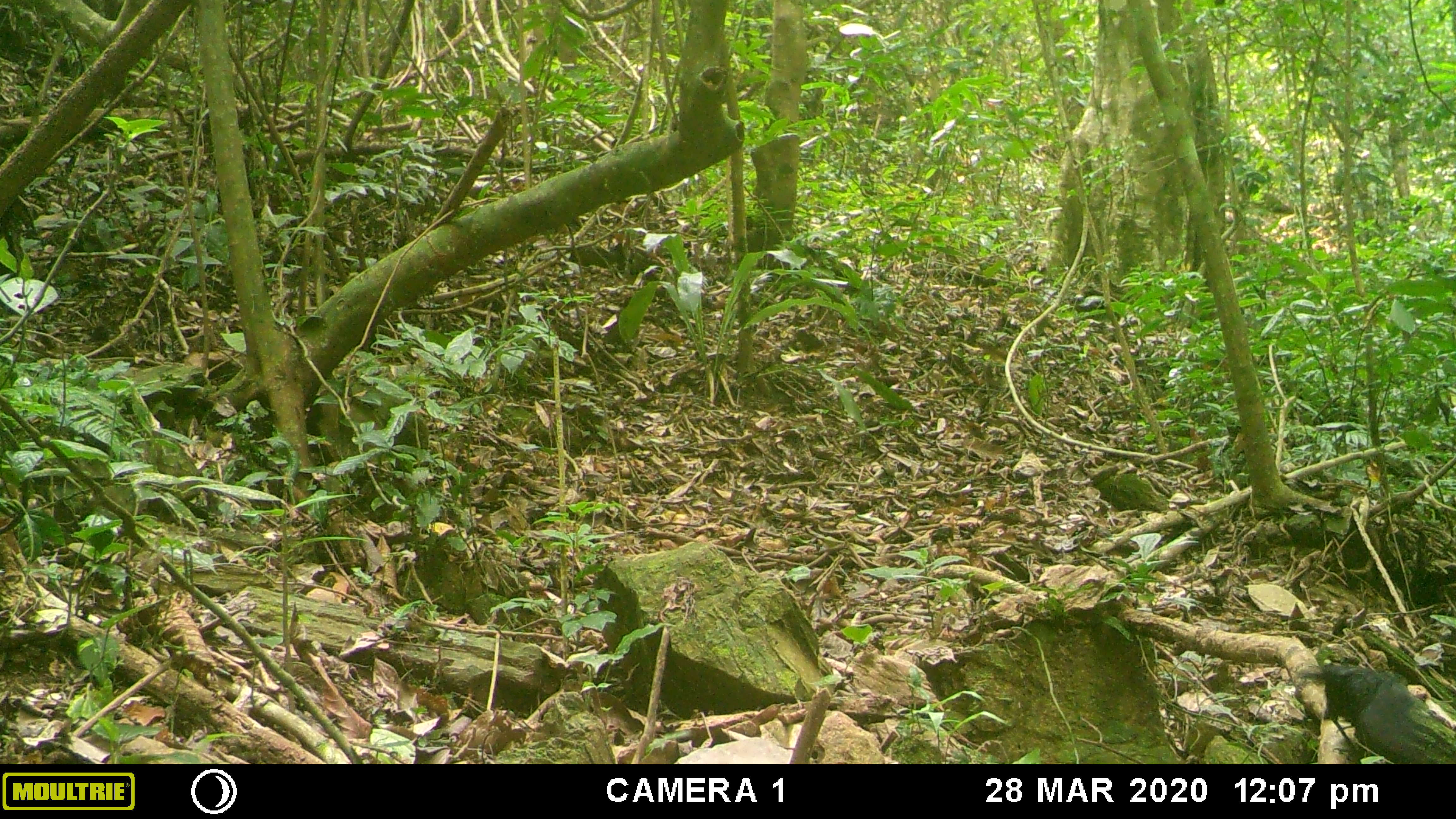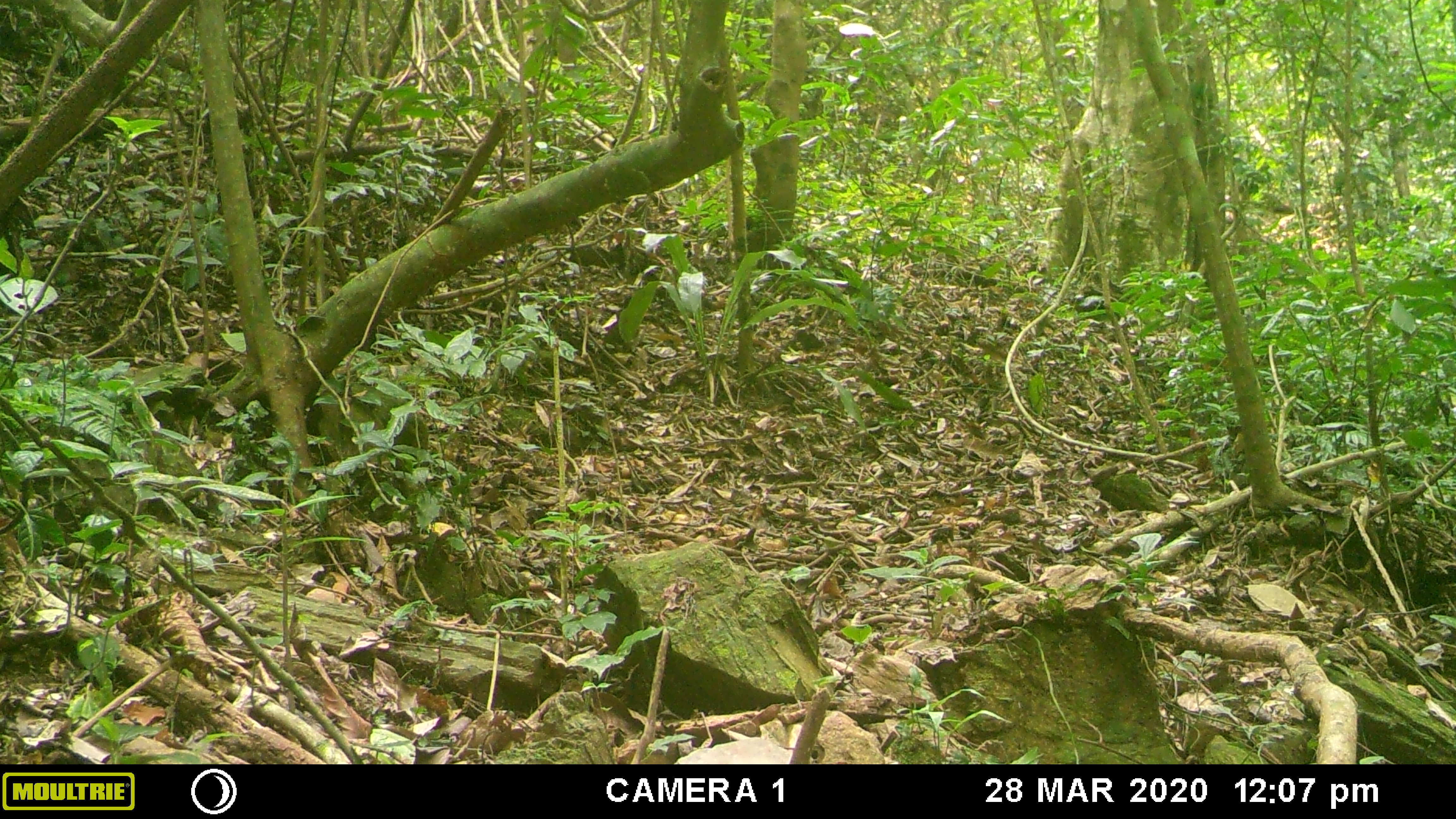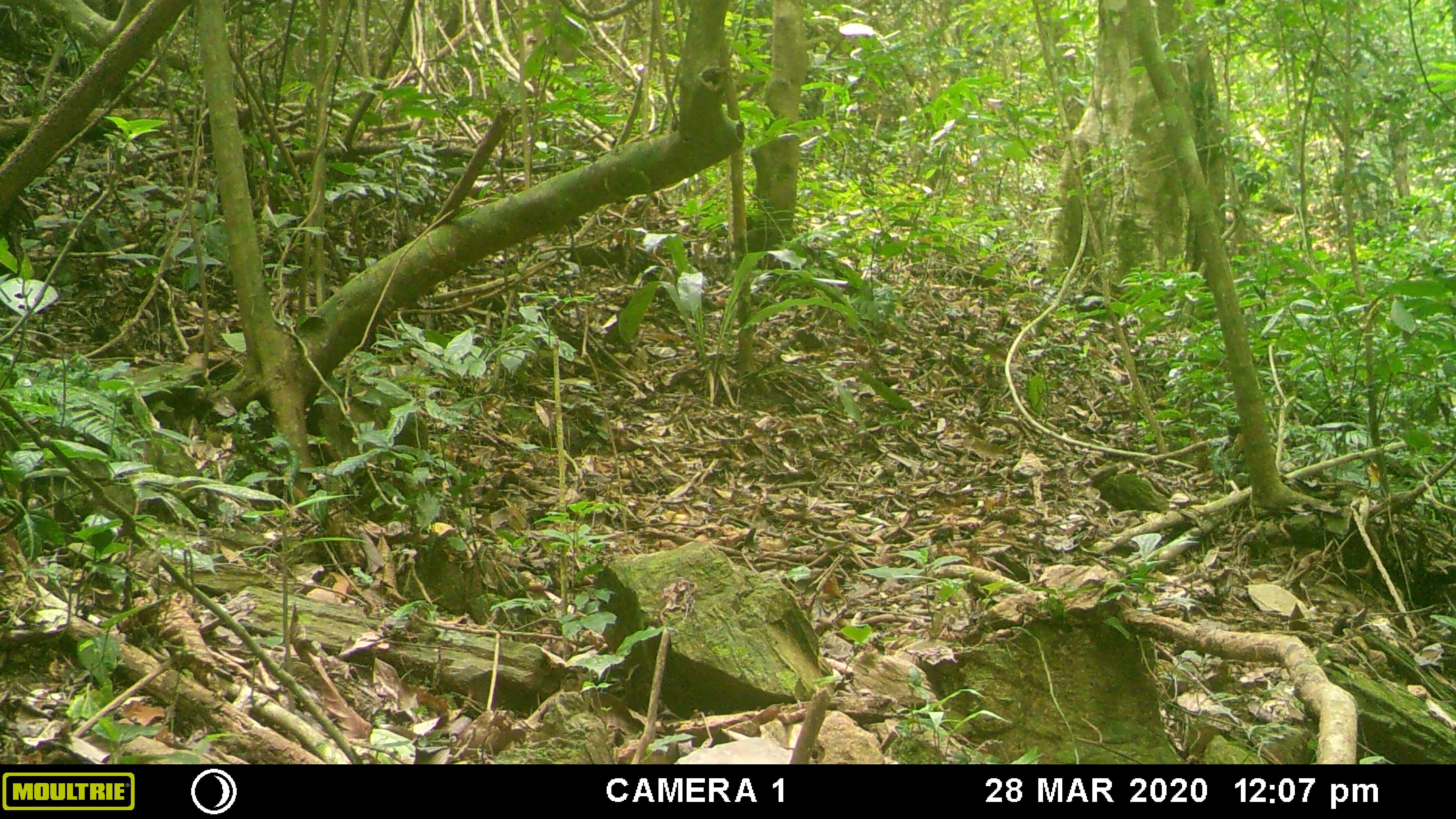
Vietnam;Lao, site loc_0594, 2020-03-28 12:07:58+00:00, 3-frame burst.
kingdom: Animalia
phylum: Chordata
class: Aves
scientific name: Aves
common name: bird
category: unidentified bird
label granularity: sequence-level